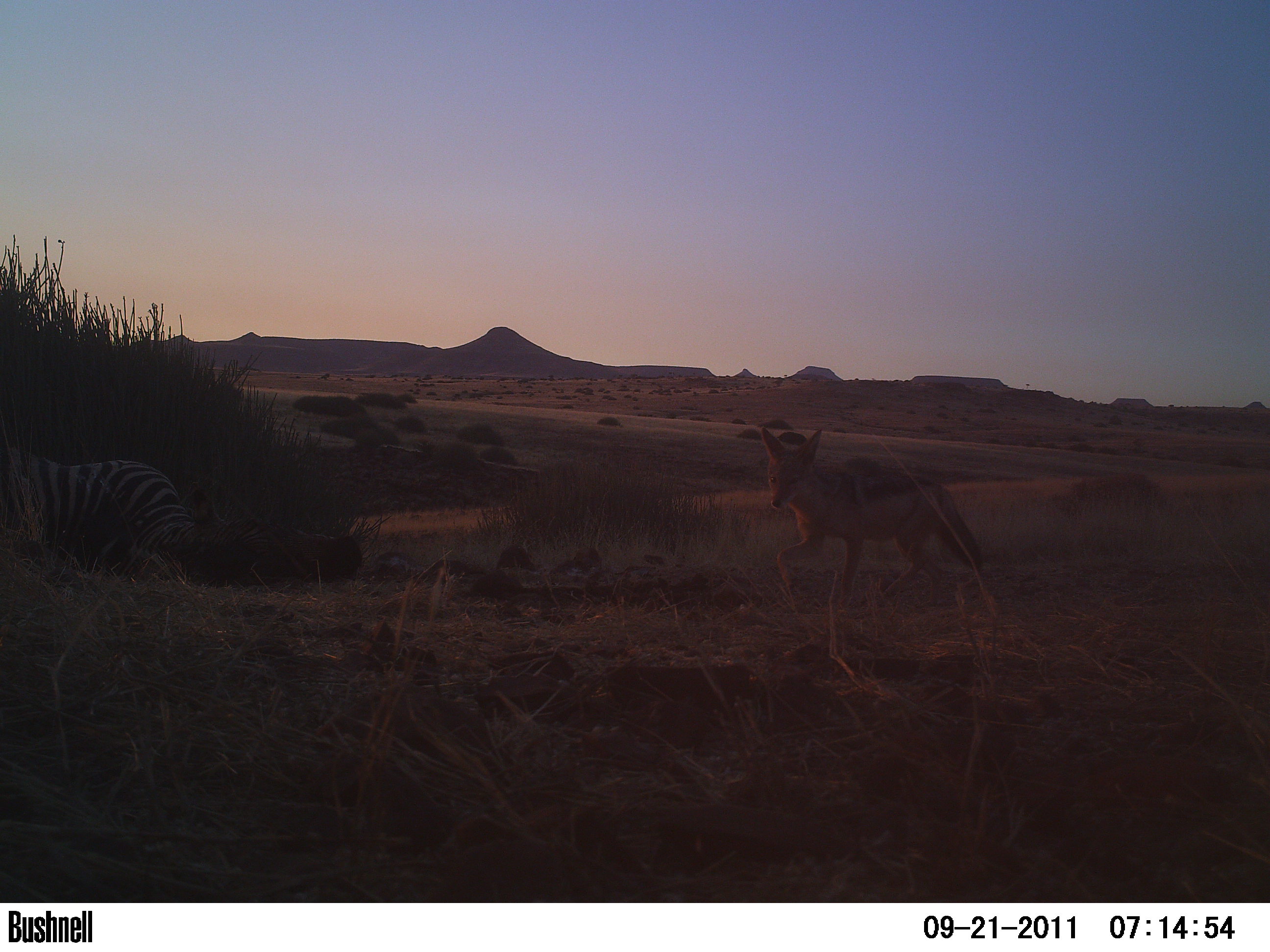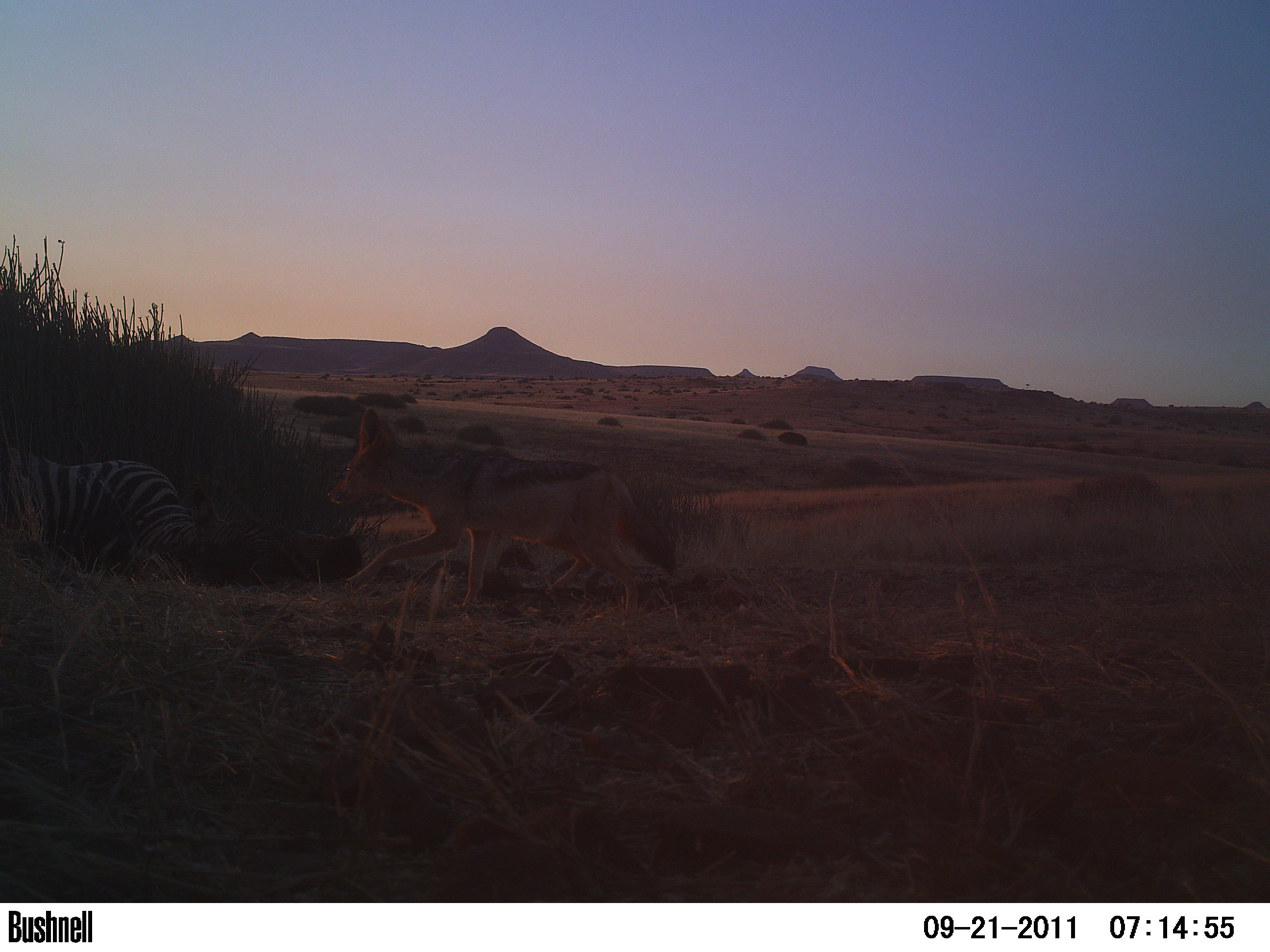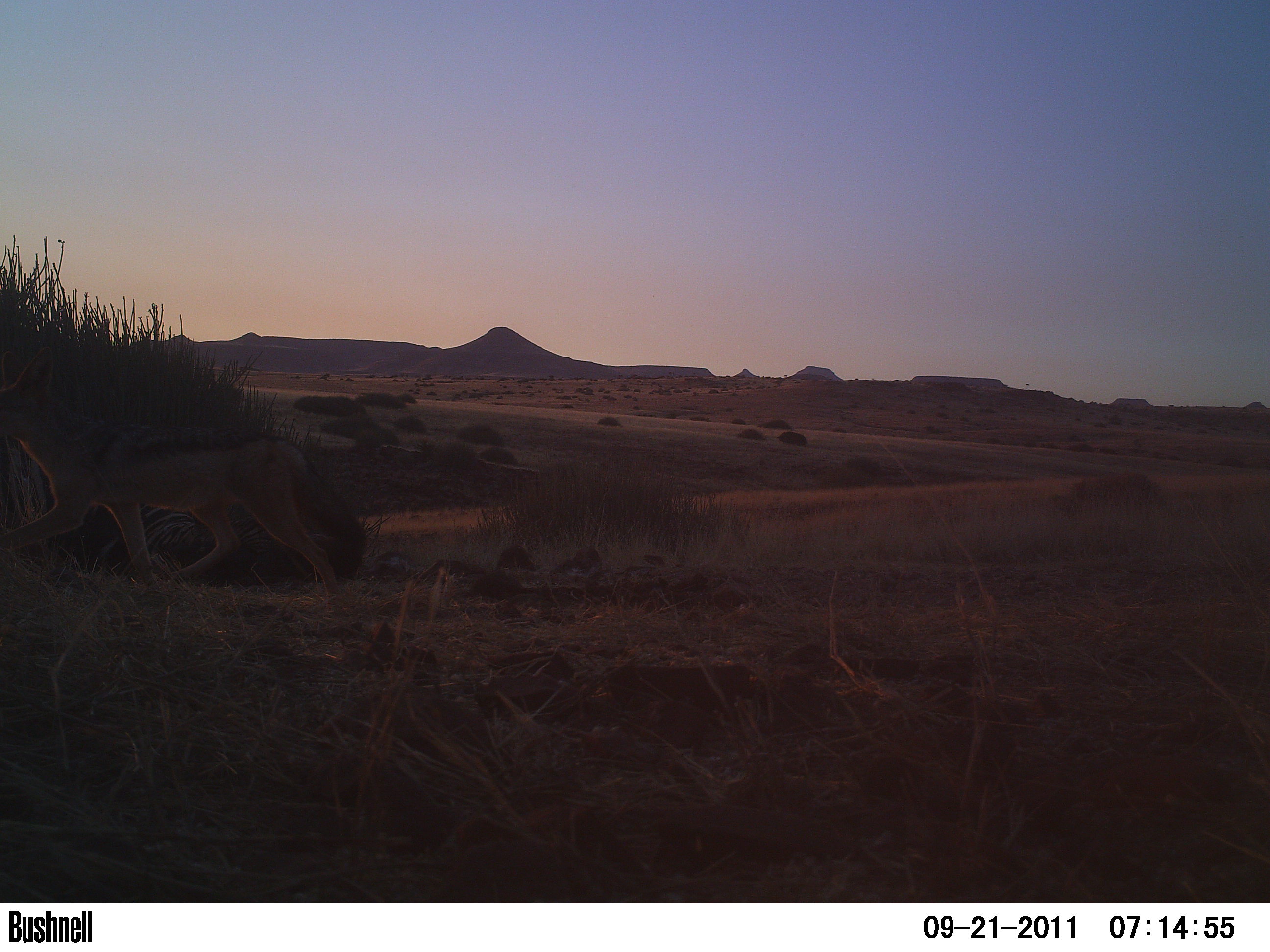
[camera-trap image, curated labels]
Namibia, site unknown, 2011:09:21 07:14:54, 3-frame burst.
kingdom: Animalia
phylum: Chordata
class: Mammalia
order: Carnivora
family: Canidae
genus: Lupulella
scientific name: Lupulella mesomelas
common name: black-backed jackal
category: canis mesomelas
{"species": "canis mesomelas (black-backed jackal) (Lupulella mesomelas)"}